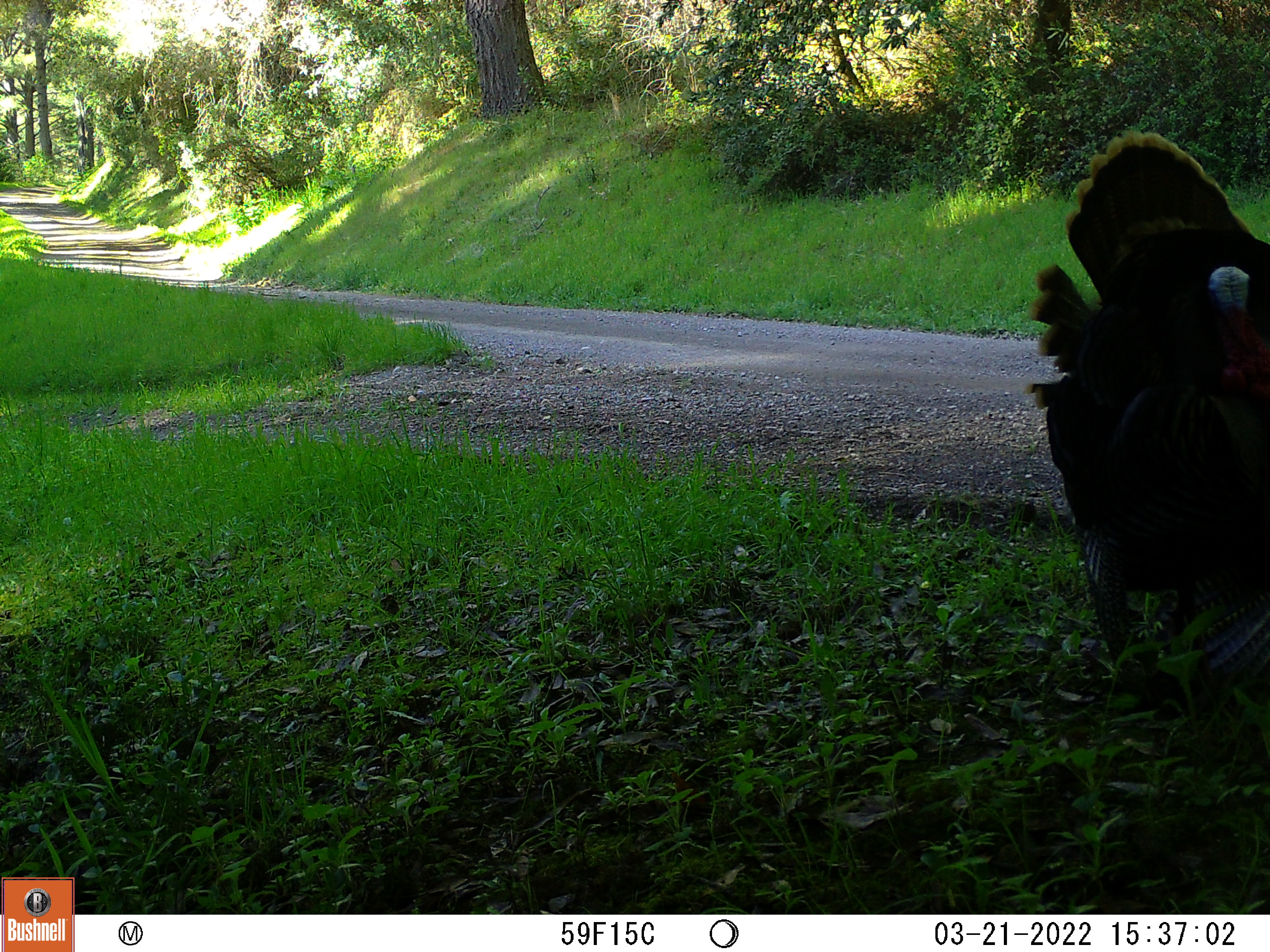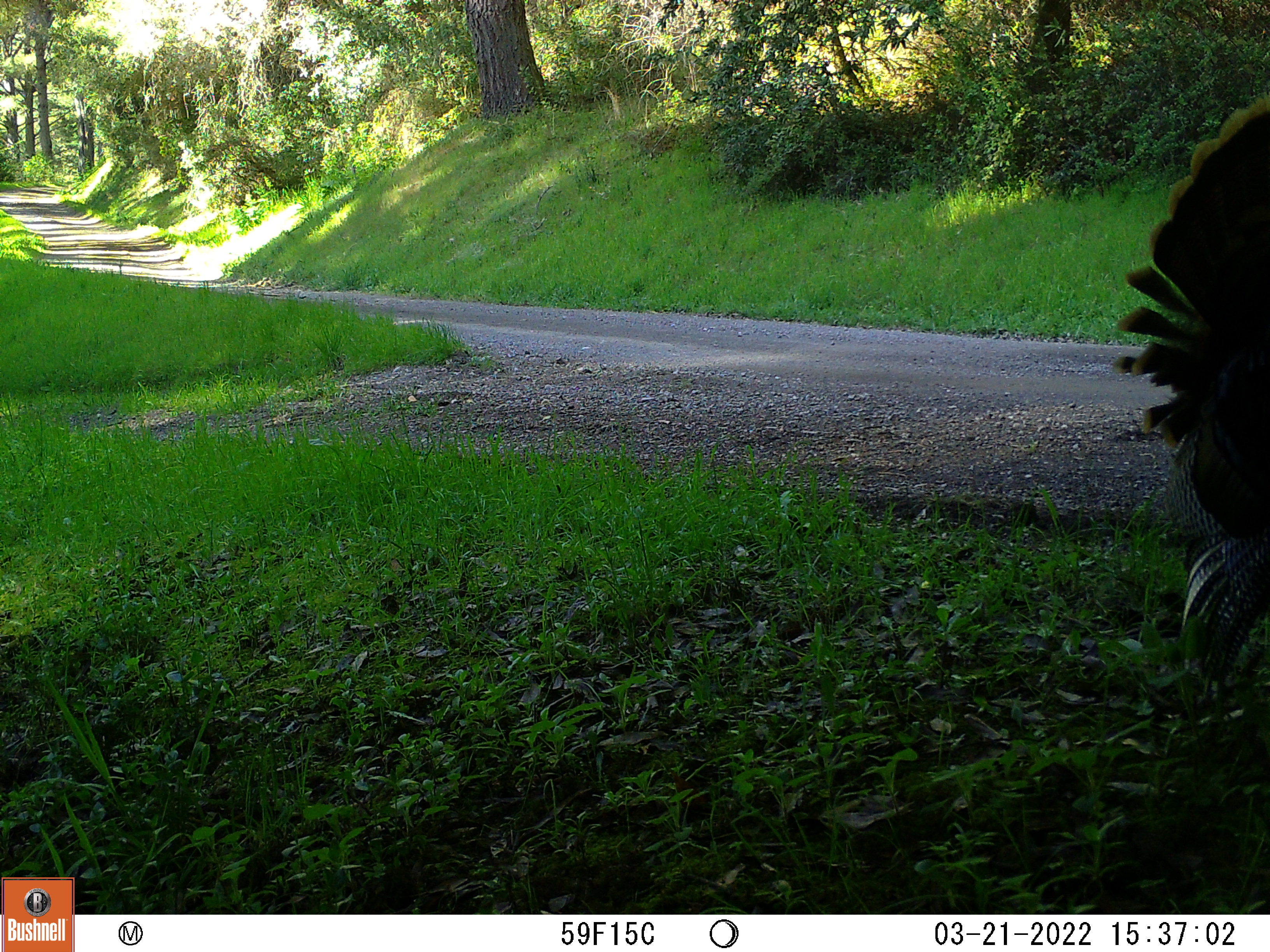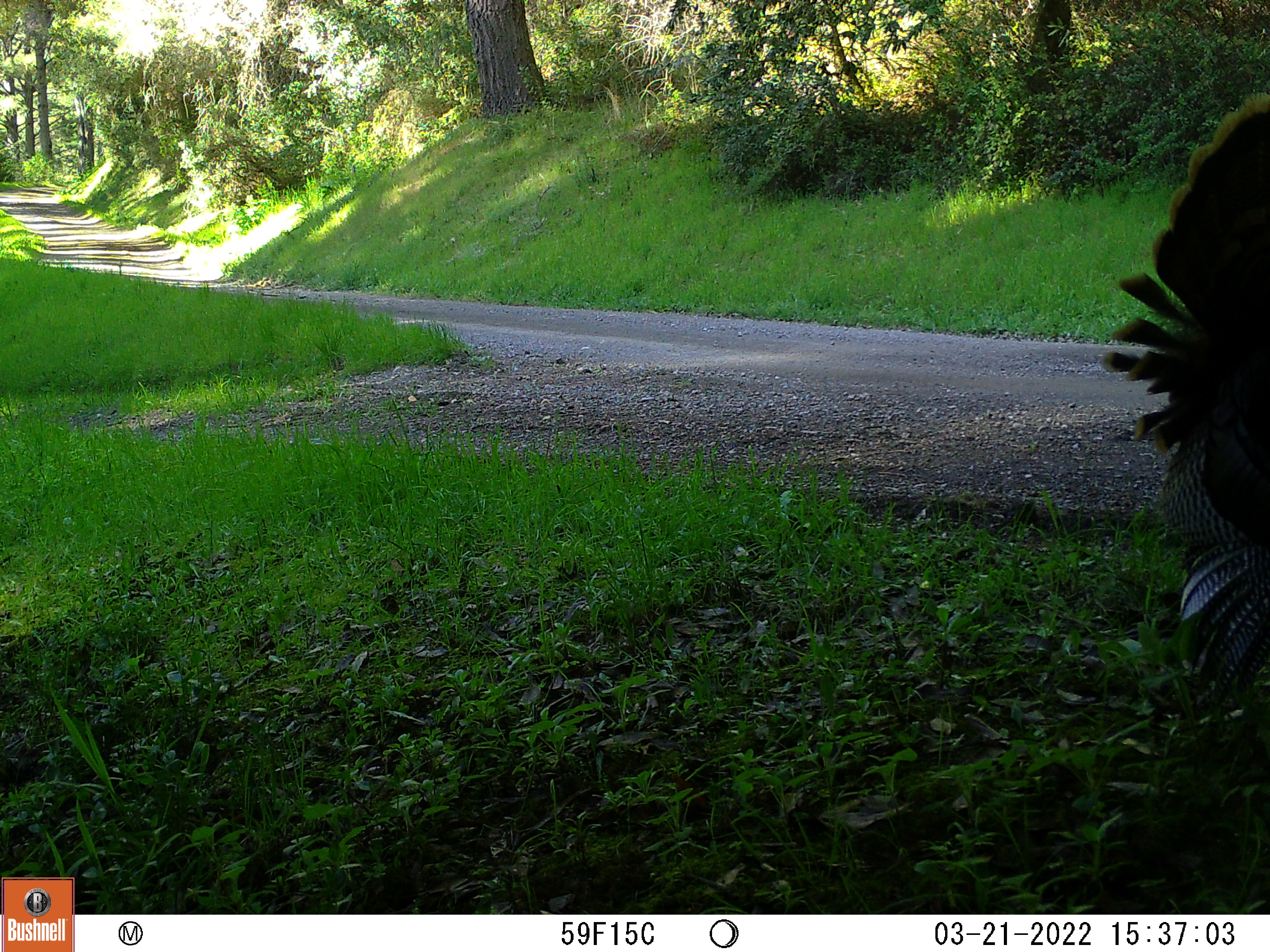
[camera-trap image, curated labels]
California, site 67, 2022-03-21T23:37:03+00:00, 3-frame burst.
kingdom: Animalia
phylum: Chordata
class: Aves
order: Galliformes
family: Phasianidae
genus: Meleagris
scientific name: Meleagris gallopavo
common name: turkey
Turkey (Meleagris gallopavo).